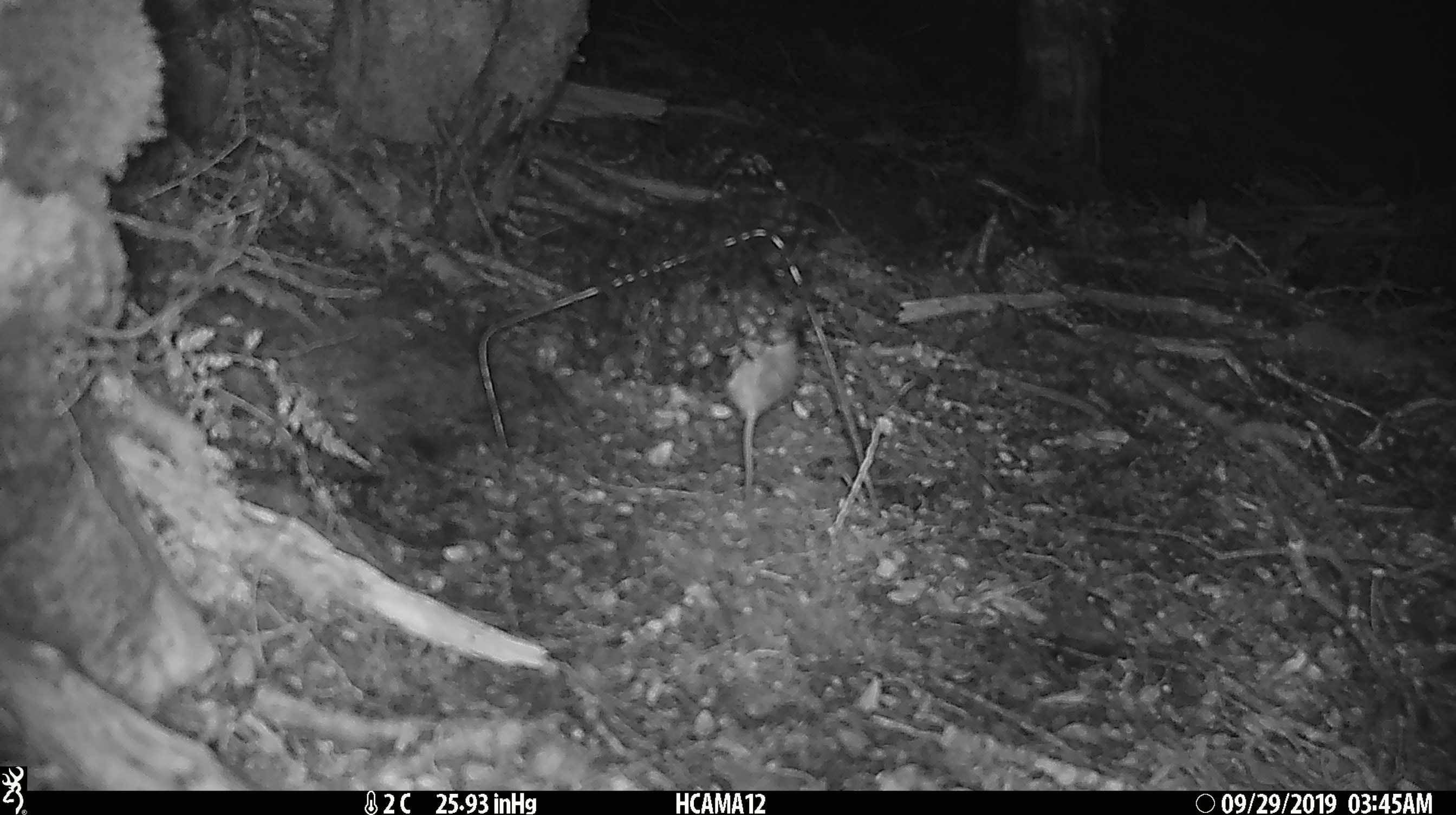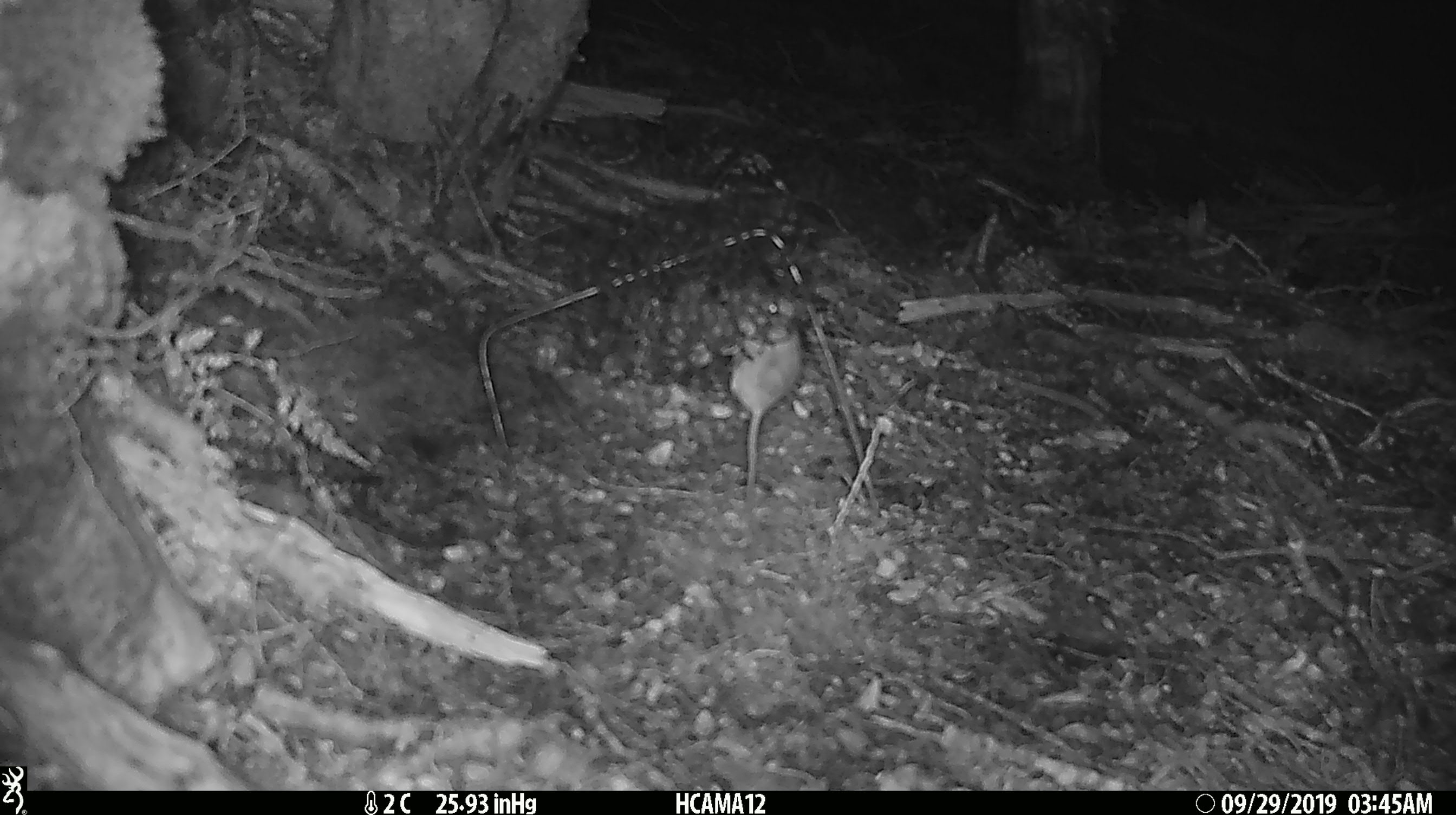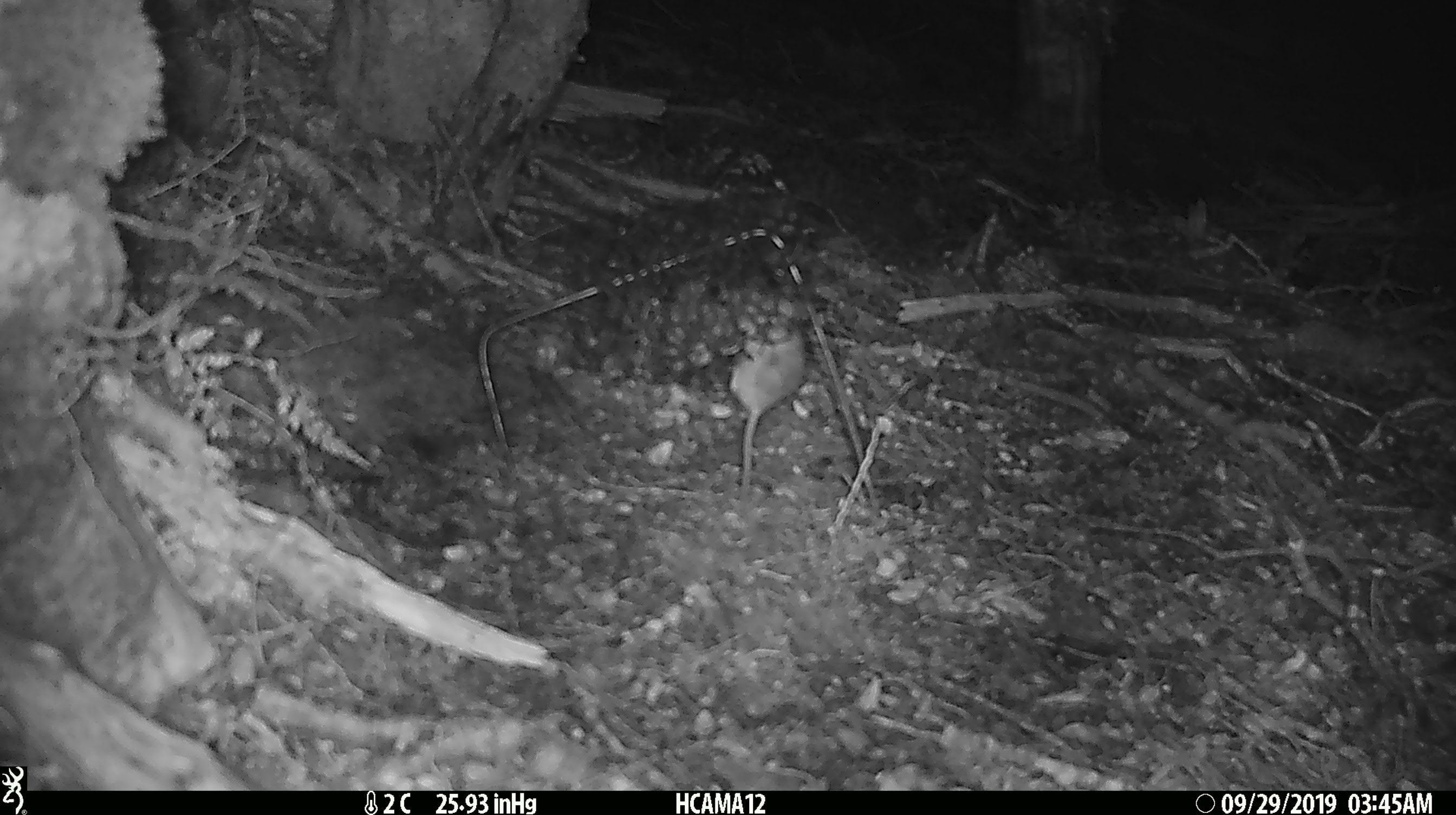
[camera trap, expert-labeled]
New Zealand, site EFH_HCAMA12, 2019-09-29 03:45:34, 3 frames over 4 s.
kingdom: Animalia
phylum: Chordata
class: Mammalia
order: Rodentia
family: Muridae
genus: Mus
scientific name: Mus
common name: mouse